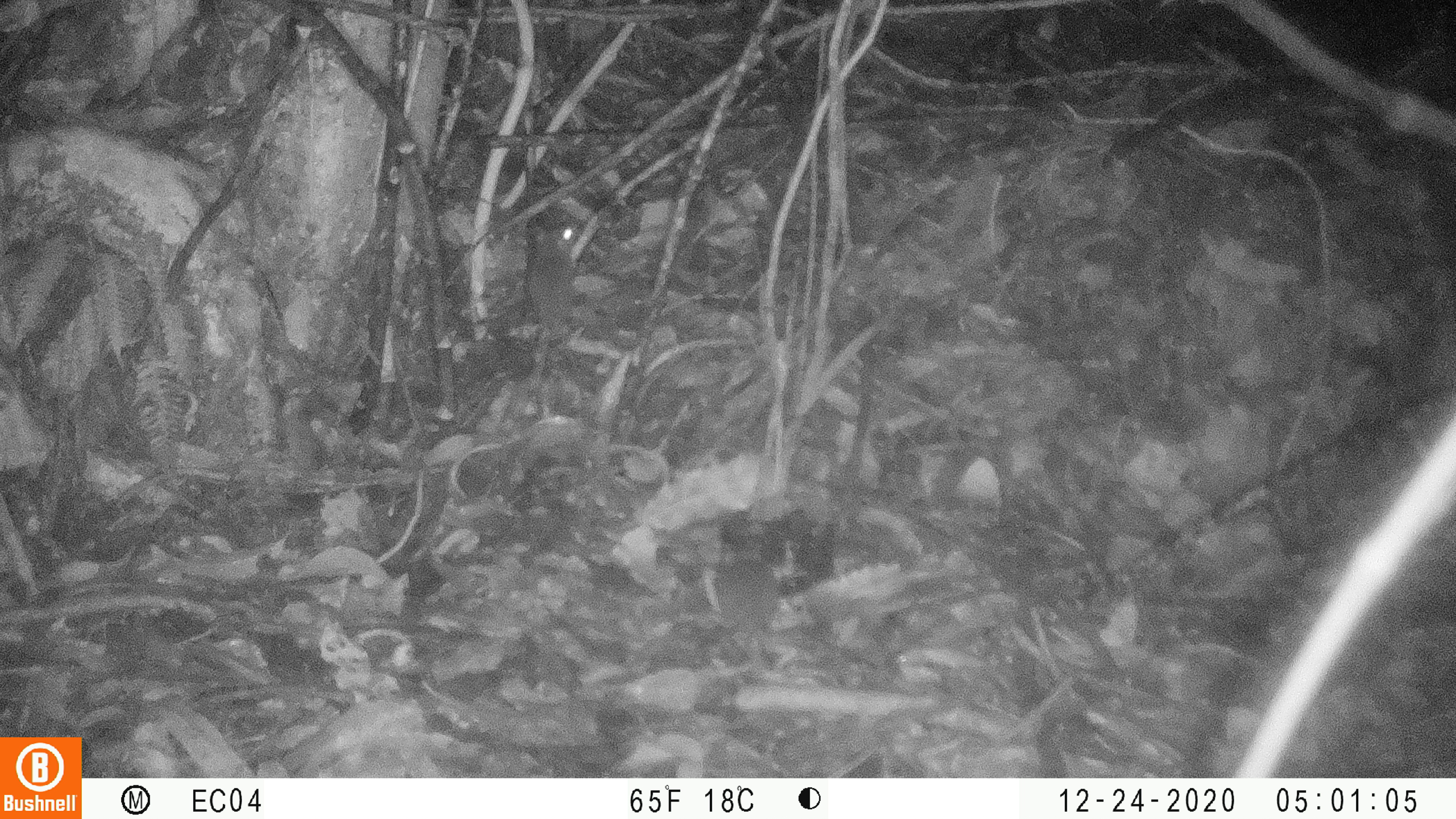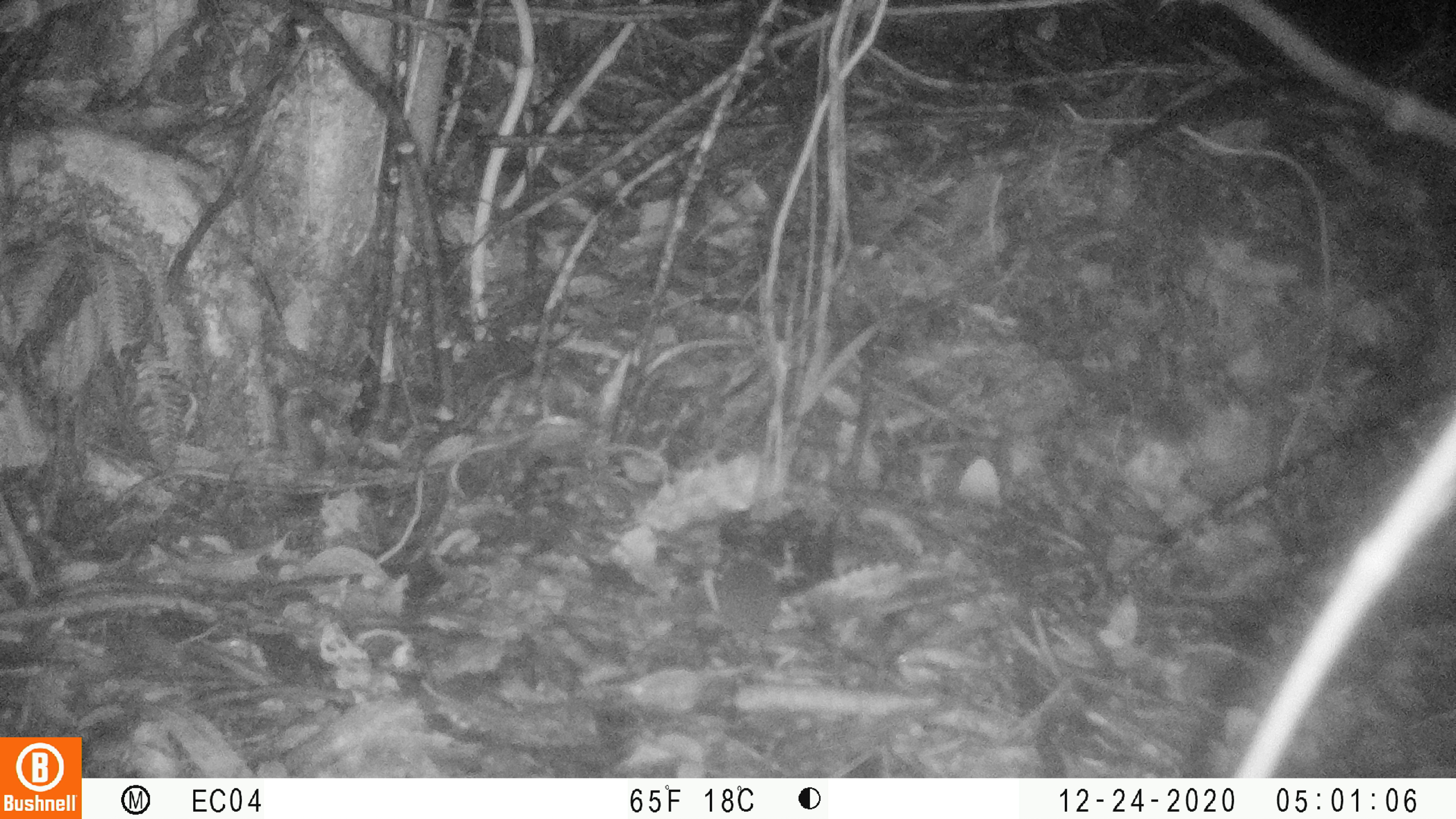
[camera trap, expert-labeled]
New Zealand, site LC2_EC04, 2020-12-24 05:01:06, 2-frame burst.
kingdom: Animalia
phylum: Chordata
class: Mammalia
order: Rodentia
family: Muridae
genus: Mus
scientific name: Mus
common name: mouse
Mouse (Mus).